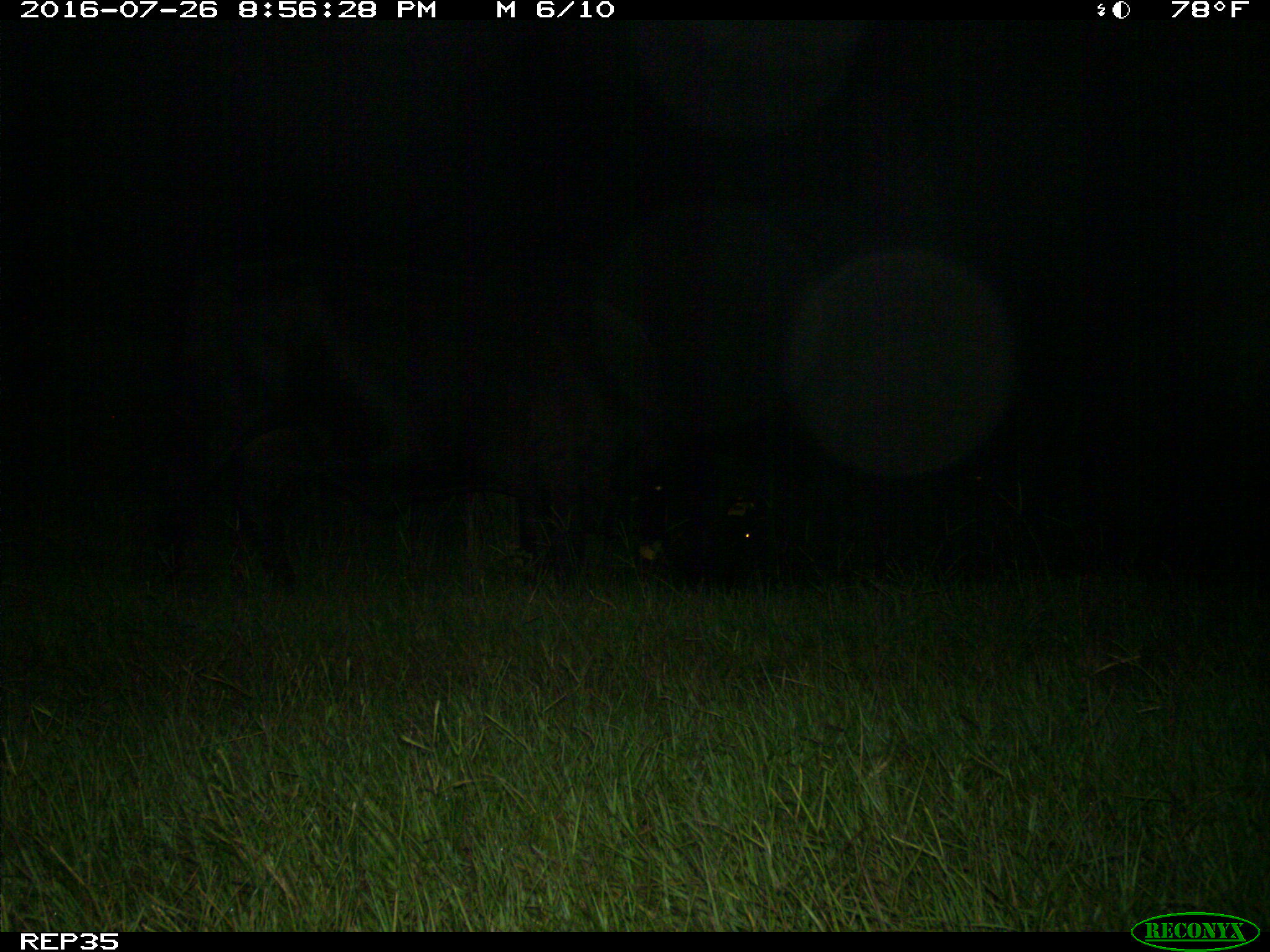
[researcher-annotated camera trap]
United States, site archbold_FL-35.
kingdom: Animalia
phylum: Chordata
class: Mammalia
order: Artiodactyla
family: Bovidae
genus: Bos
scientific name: Bos taurus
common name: domestic cow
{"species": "Bos taurus (domestic cow)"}